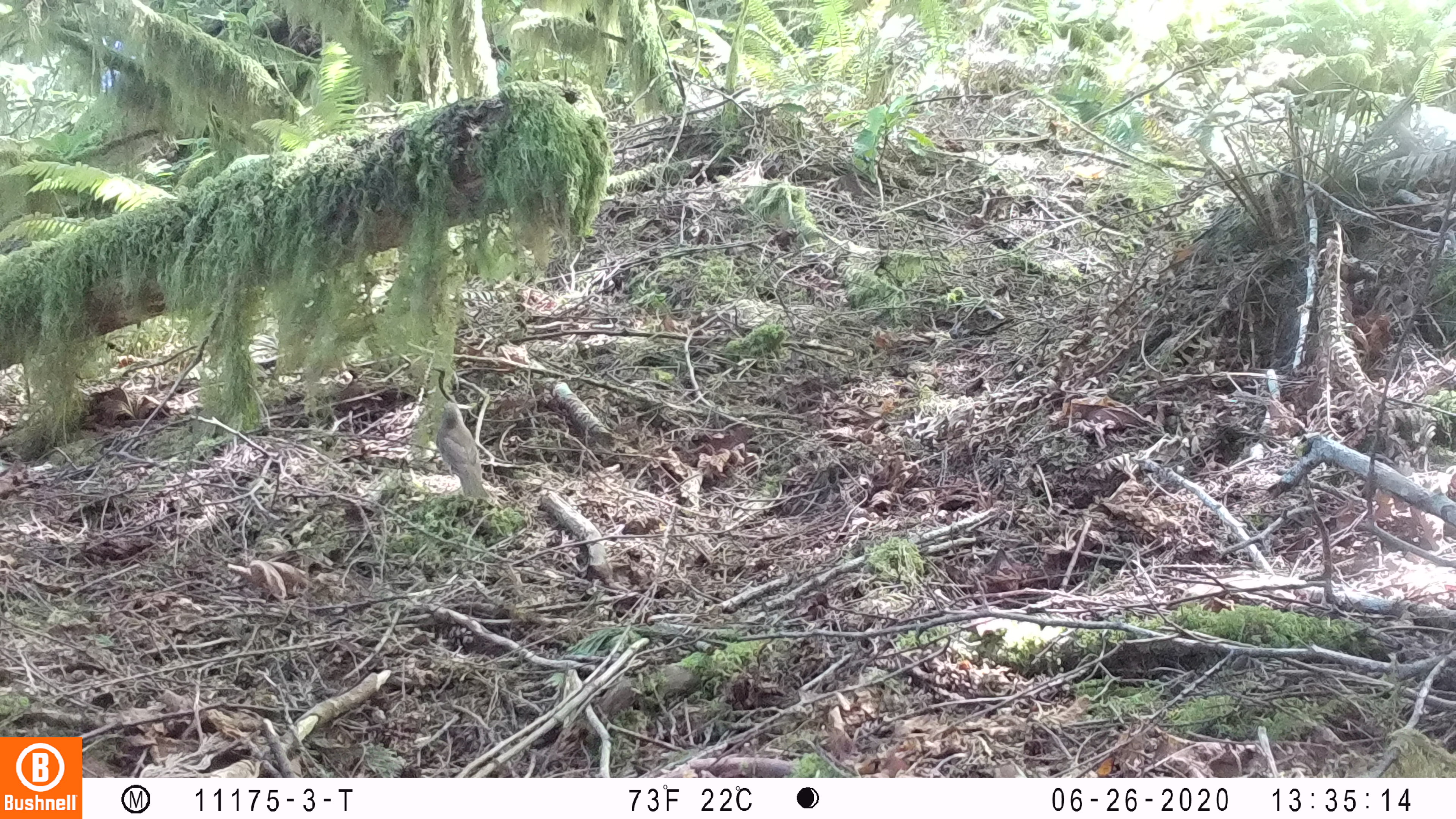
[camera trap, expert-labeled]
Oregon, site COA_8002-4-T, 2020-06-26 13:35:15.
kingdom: Animalia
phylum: Chordata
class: Aves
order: Passeriformes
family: Turdidae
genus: Catharus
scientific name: Catharus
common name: brown thrushes and nightingale-thrushes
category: catharus species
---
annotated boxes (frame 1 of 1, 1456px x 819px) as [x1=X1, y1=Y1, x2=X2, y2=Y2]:
catharus species: [x1=426, y1=392, x2=505, y2=507]